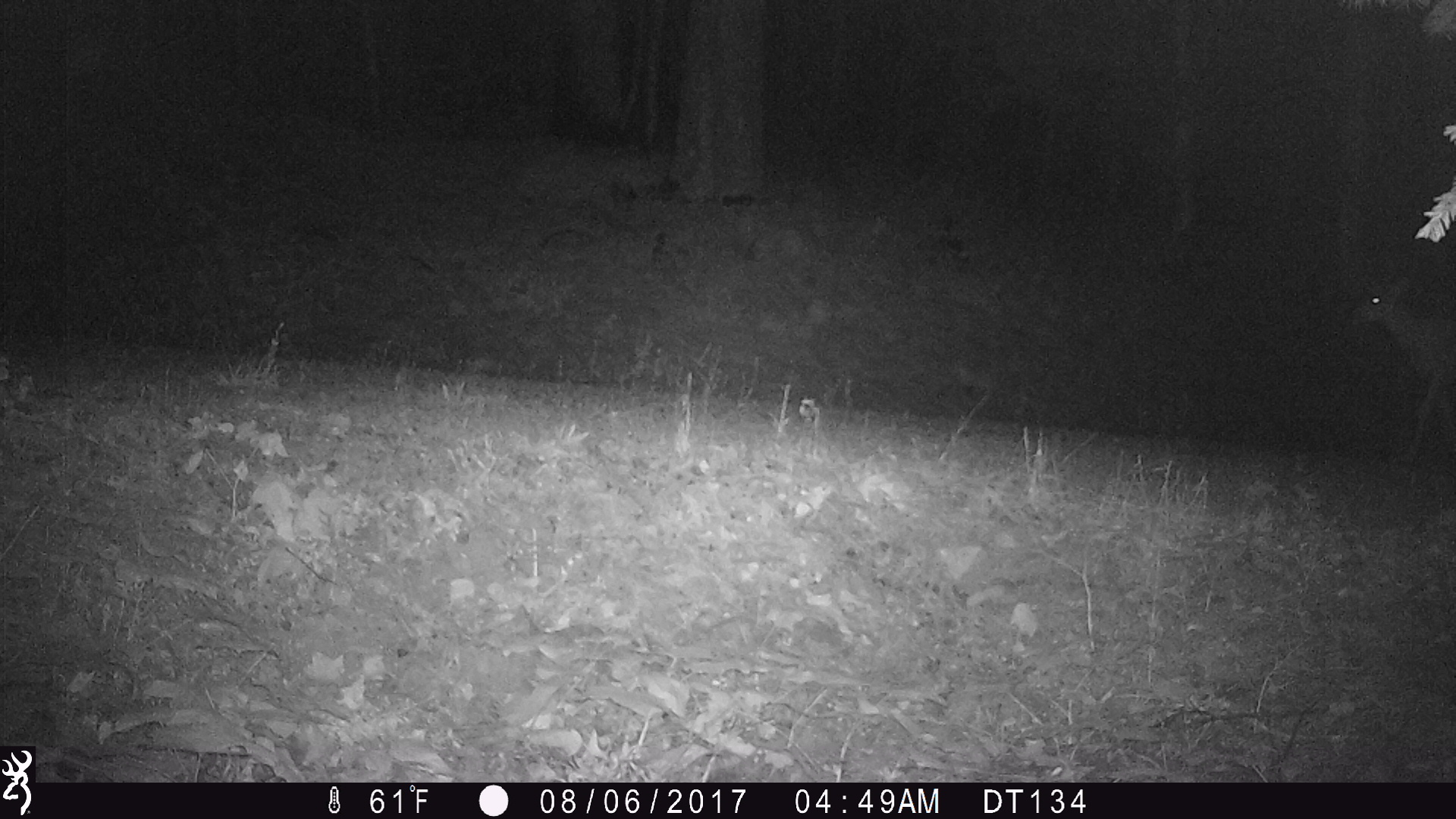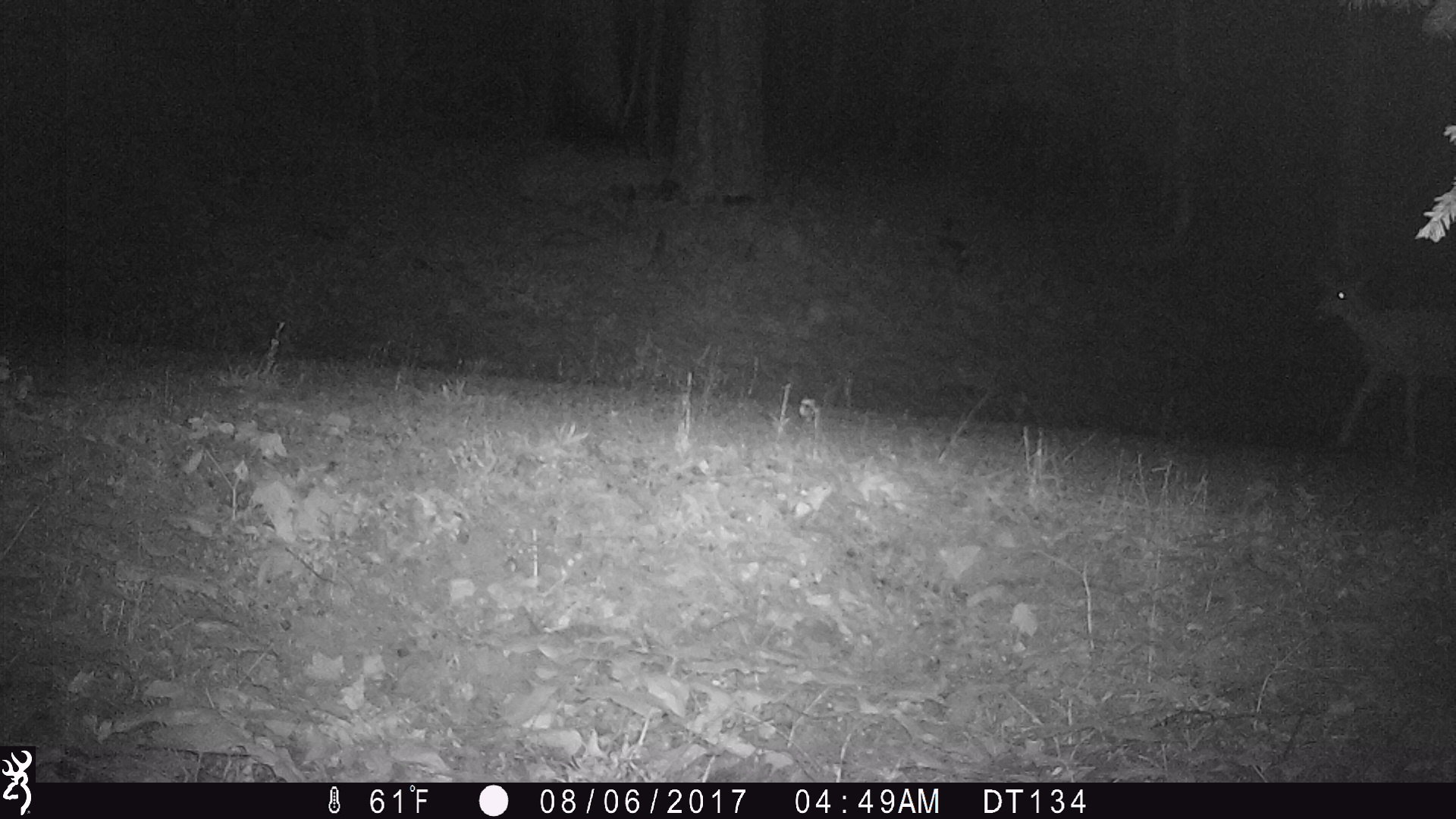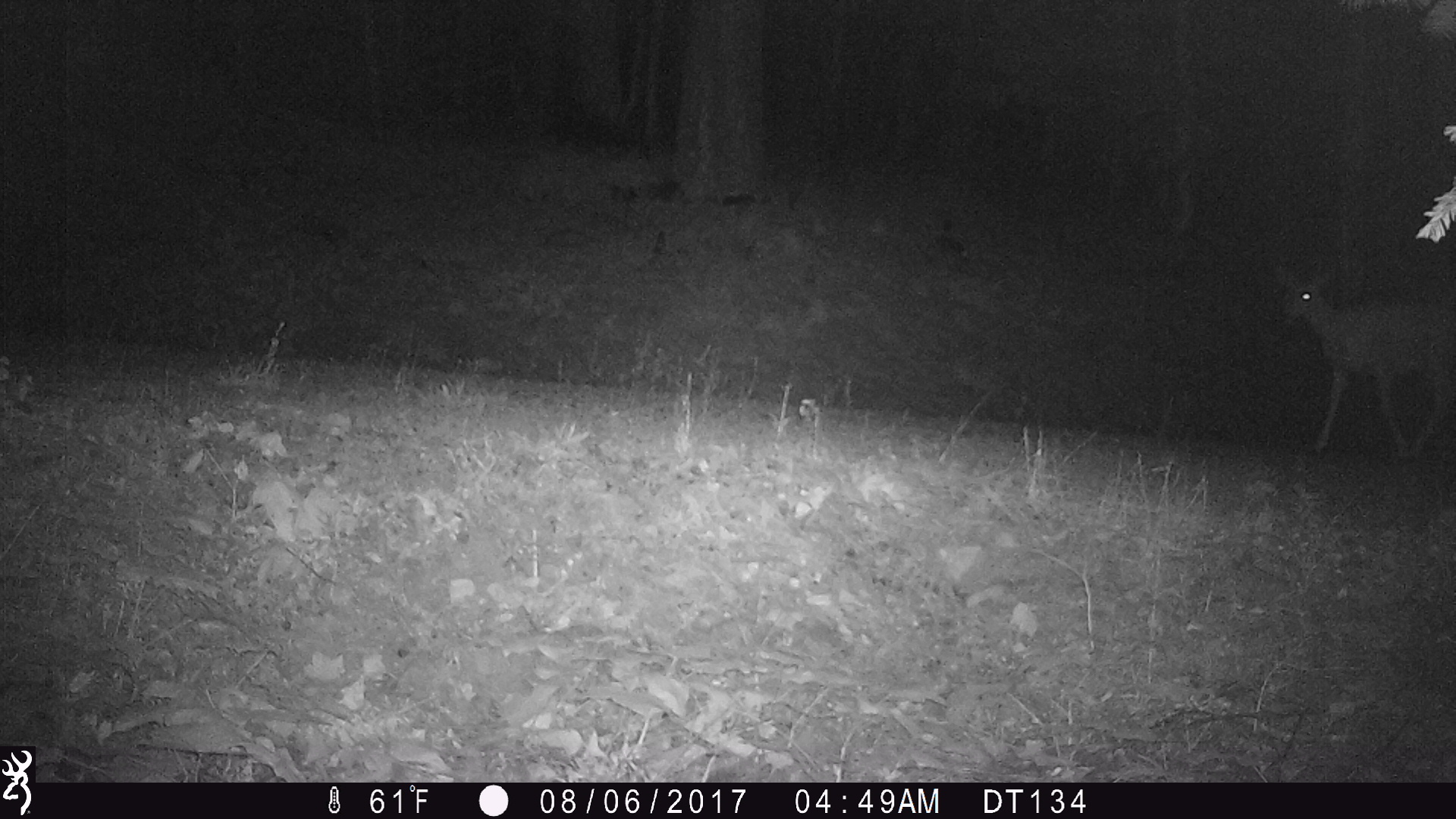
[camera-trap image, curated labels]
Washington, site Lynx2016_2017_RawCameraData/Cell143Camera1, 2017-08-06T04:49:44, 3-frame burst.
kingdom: Animalia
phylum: Chordata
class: Mammalia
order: Artiodactyla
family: Cervidae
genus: Odocoileus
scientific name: Odocoileus hemionus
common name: mule deer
Odocoileus hemionus (mule deer). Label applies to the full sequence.